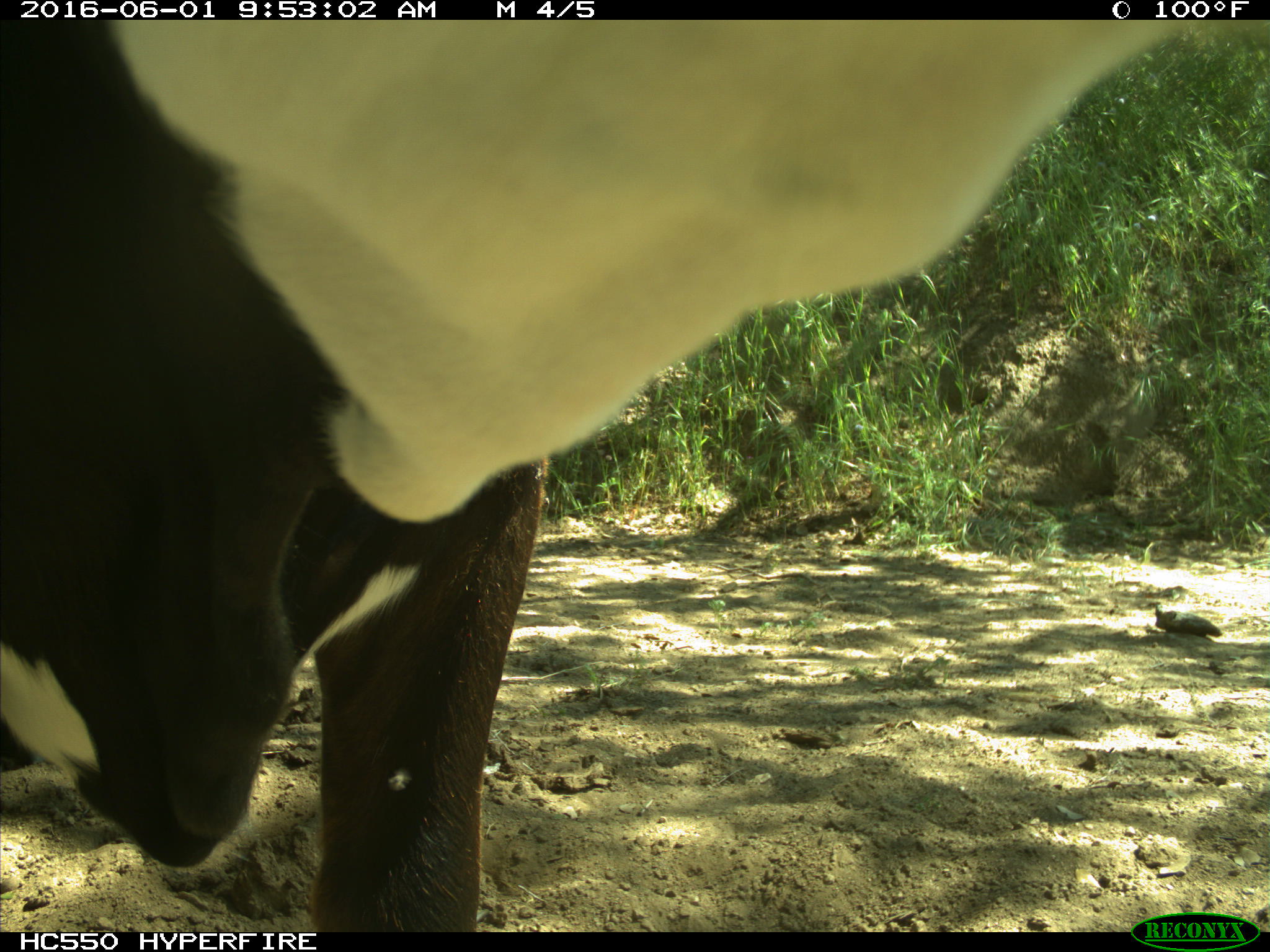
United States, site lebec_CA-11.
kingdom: Animalia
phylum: Chordata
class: Mammalia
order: Artiodactyla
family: Bovidae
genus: Bos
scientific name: Bos taurus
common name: domestic cow